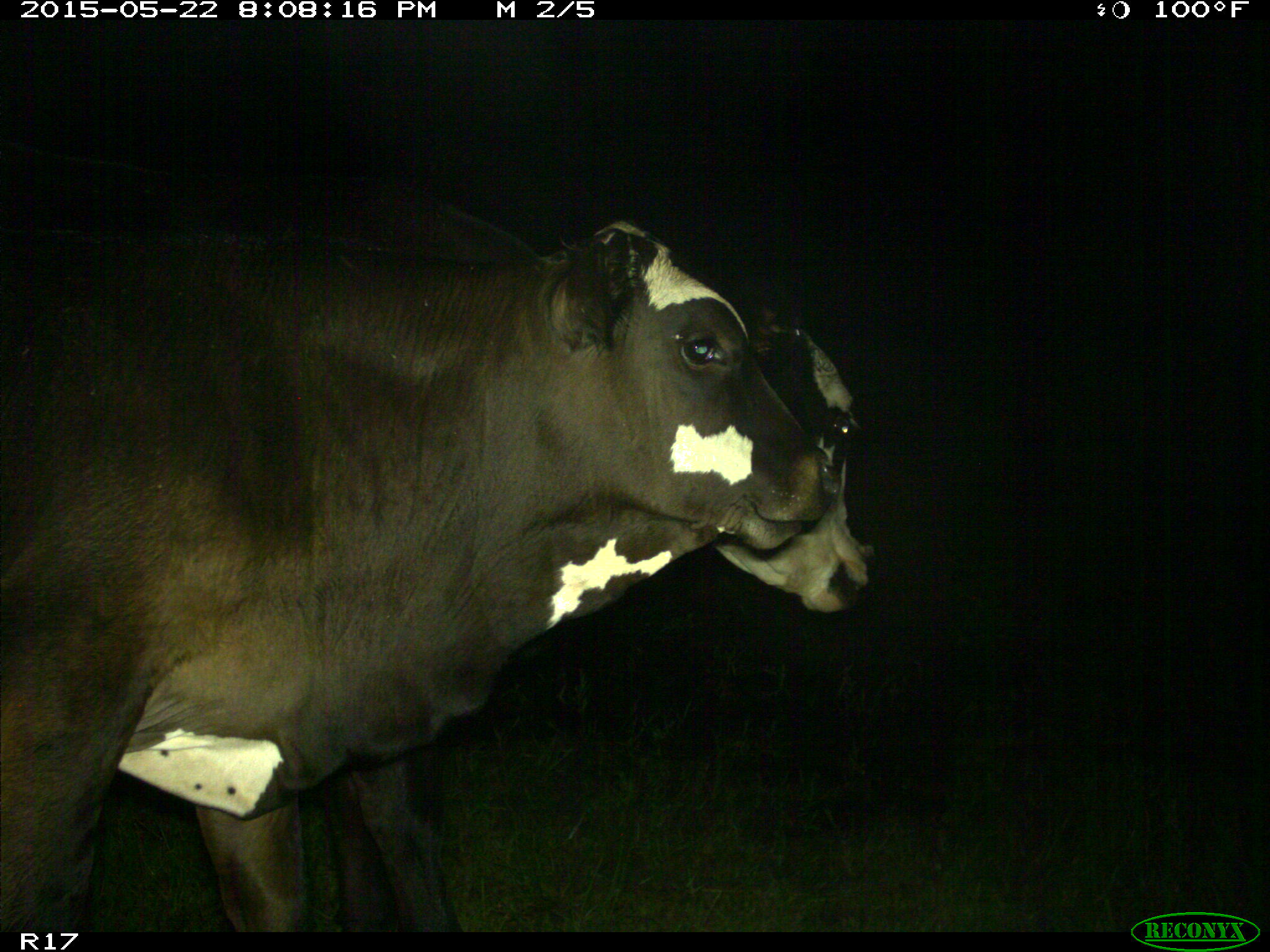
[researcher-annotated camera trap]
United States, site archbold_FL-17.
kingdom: Animalia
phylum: Chordata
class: Mammalia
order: Artiodactyla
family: Bovidae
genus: Bos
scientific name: Bos taurus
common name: domestic cow